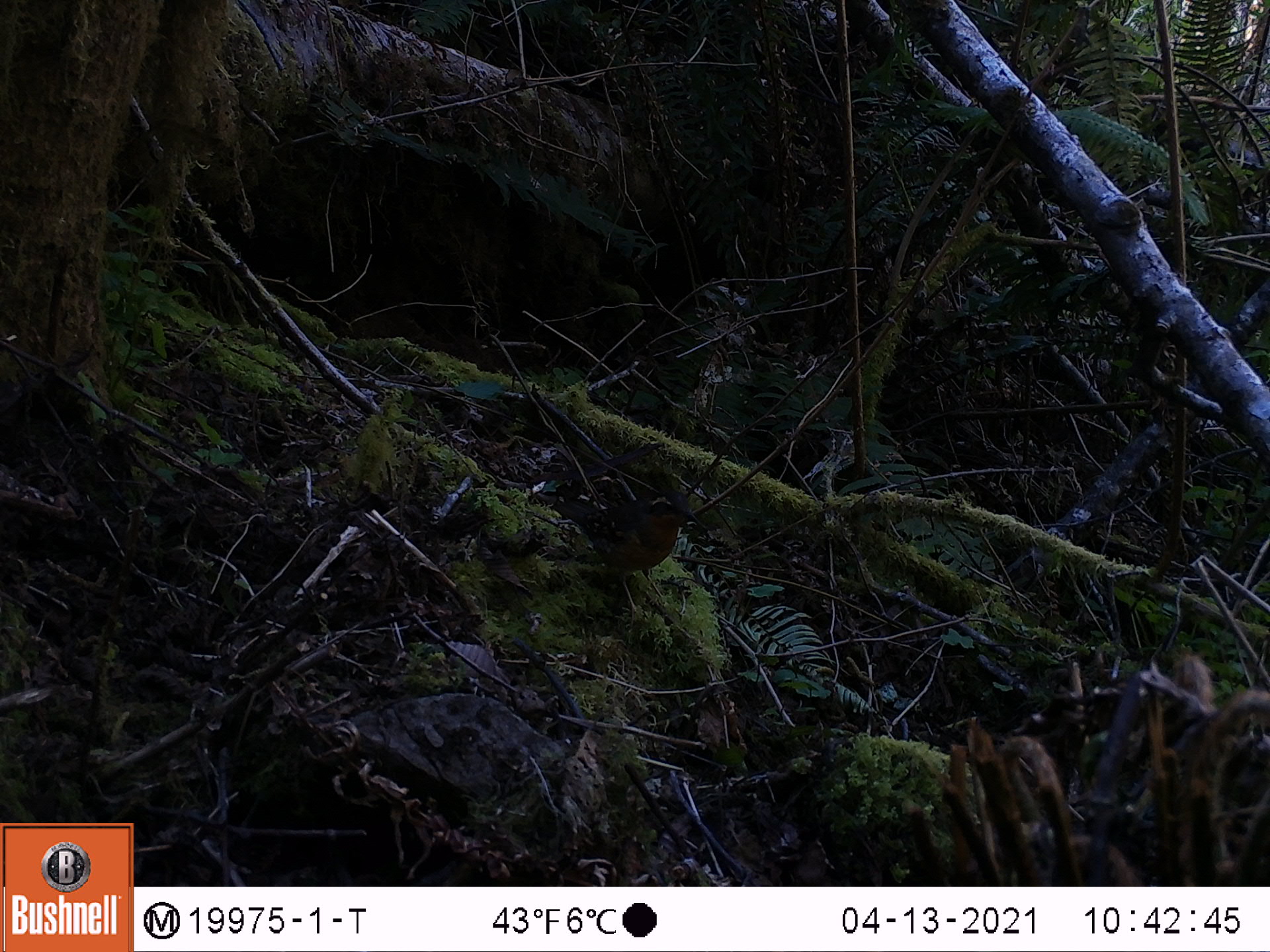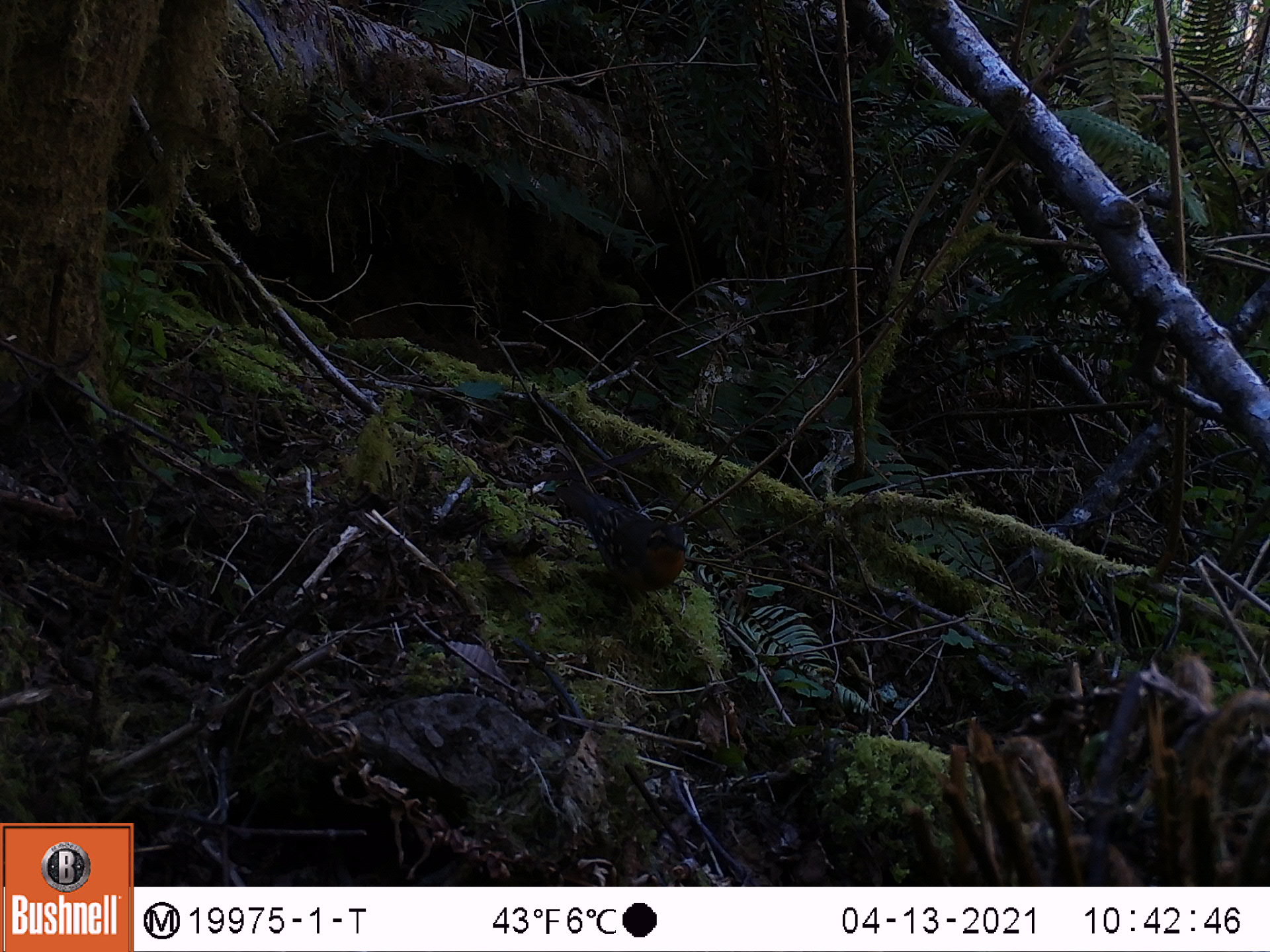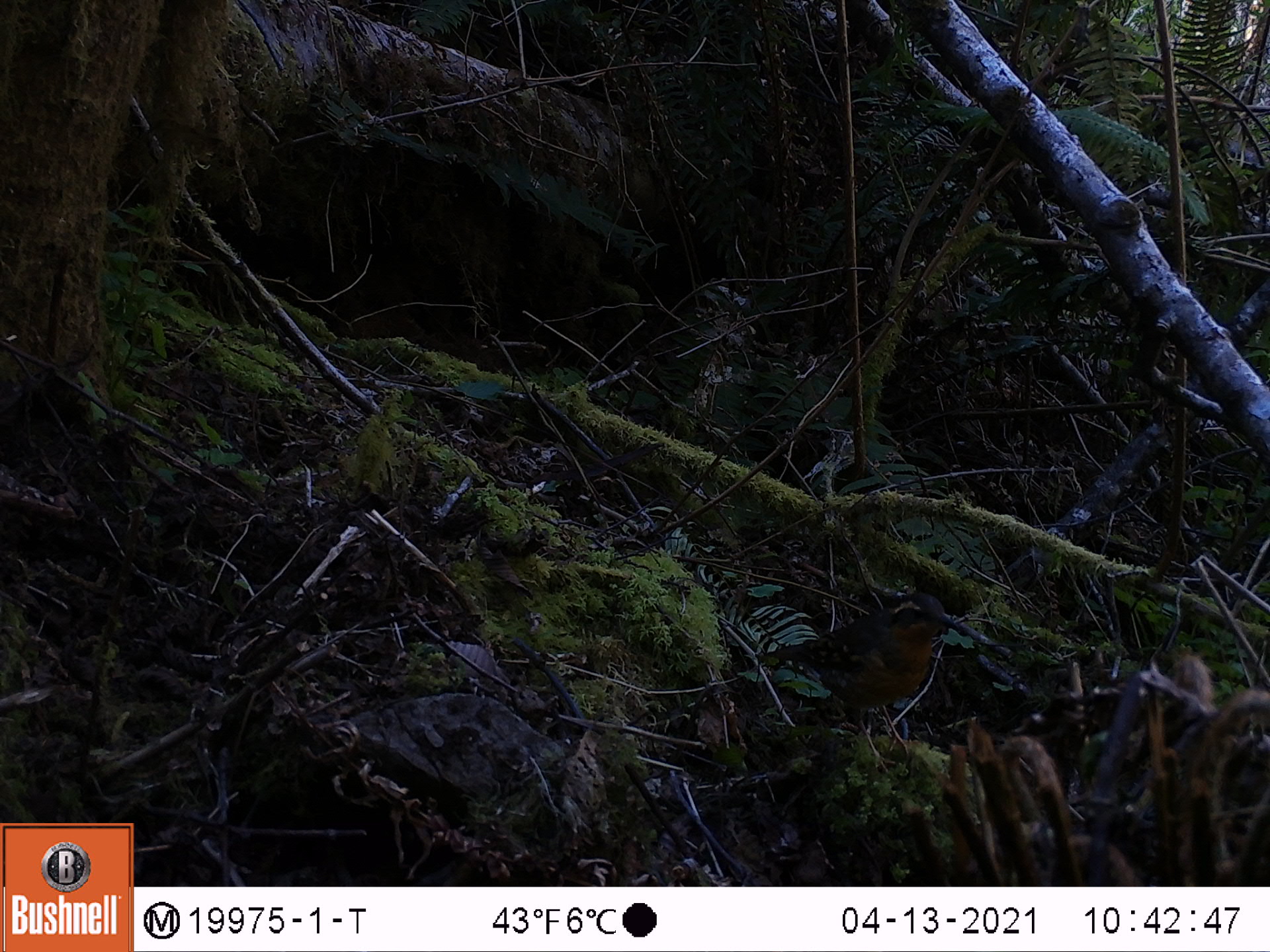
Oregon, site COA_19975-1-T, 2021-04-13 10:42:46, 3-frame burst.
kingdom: Animalia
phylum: Chordata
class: Aves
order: Passeriformes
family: Turdidae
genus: Ixoreus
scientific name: Ixoreus naevius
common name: varied thrush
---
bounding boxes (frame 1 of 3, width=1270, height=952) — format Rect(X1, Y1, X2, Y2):
varied thrush: Rect(529, 463, 707, 621)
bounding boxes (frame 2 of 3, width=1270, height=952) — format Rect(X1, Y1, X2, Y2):
varied thrush: Rect(558, 467, 701, 622)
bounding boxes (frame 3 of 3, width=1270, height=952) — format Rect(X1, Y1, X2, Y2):
varied thrush: Rect(748, 594, 971, 758)